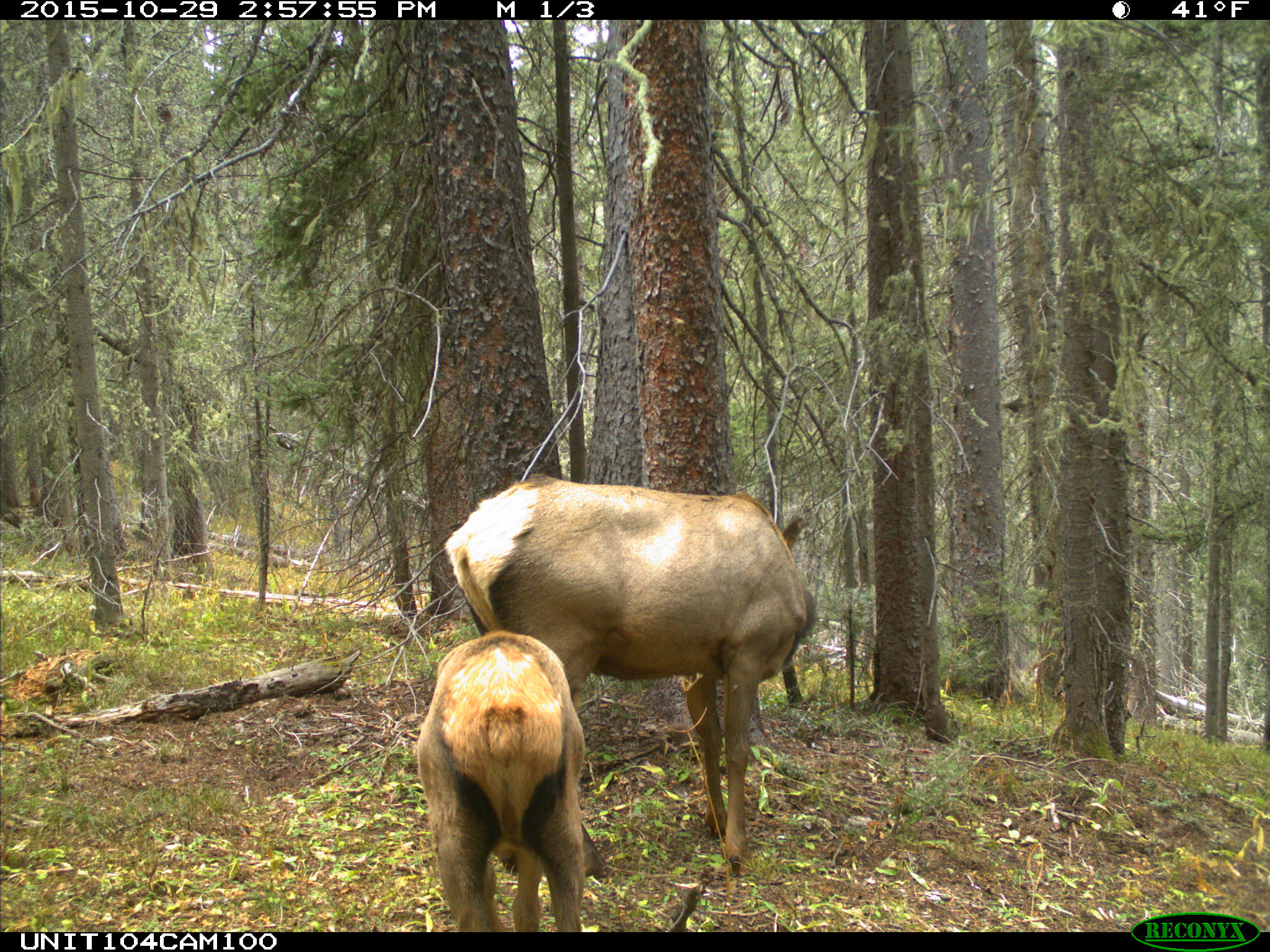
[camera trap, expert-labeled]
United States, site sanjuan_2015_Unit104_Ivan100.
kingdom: Animalia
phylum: Chordata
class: Mammalia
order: Artiodactyla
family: Cervidae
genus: Cervus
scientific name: Cervus elaphus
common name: red deer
Cervus elaphus (red deer).